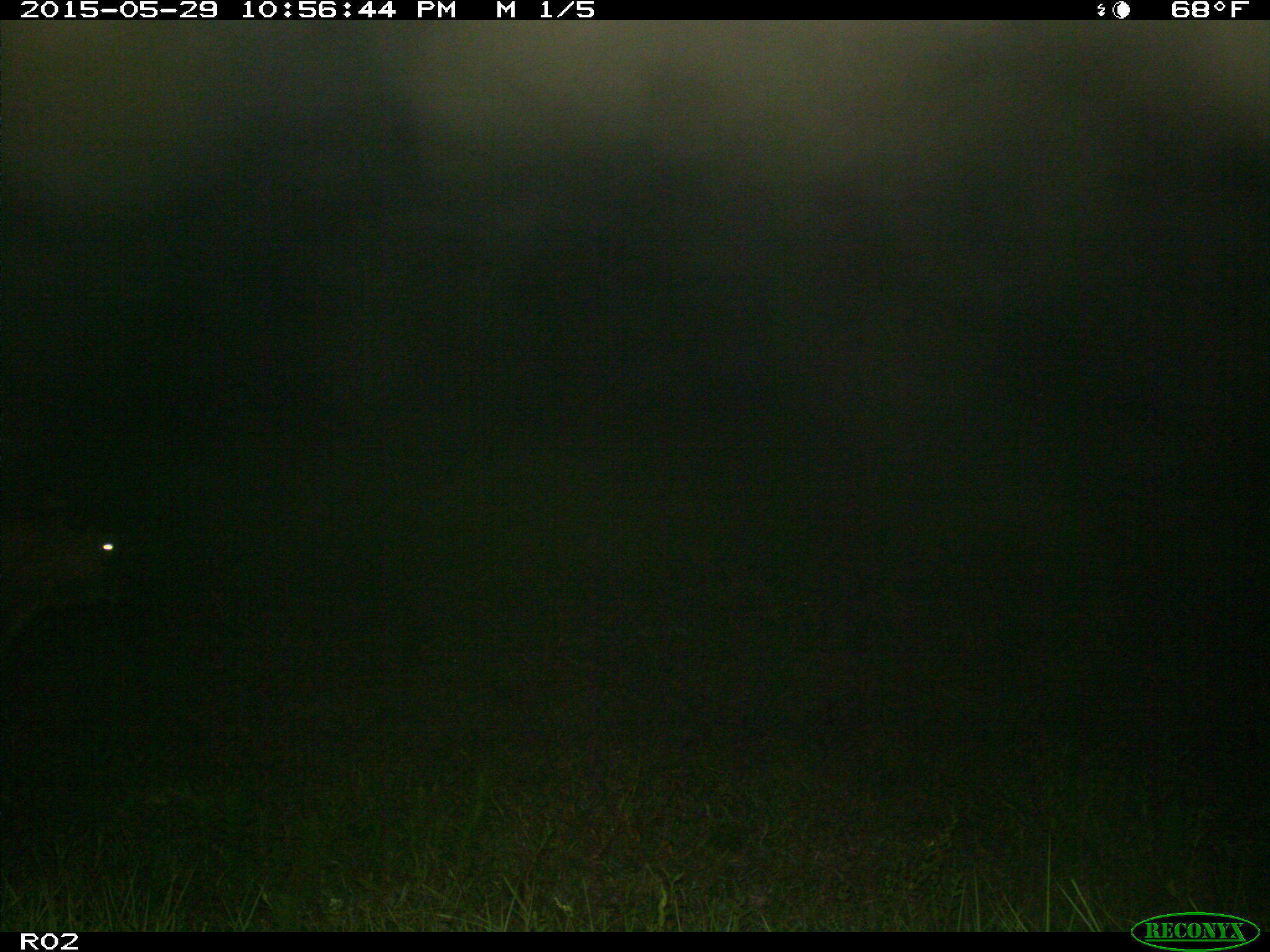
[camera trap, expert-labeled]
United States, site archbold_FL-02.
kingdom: Animalia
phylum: Chordata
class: Mammalia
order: Artiodactyla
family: Bovidae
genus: Bos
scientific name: Bos taurus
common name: domestic cow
Bos taurus (domestic cow).